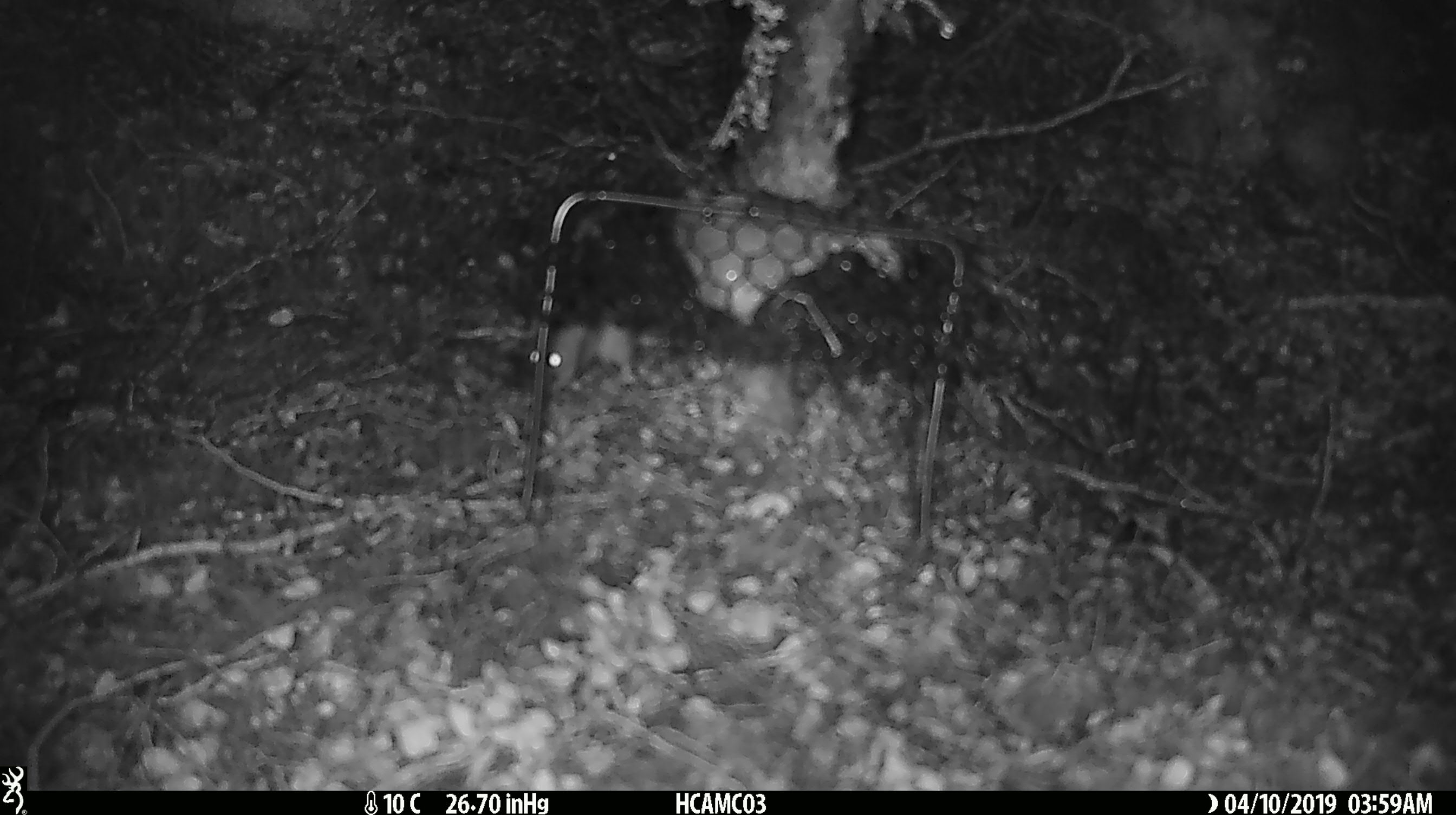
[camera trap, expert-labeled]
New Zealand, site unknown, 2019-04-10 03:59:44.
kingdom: Animalia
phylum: Chordata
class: Mammalia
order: Rodentia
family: Muridae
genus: Mus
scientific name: Mus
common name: mouse